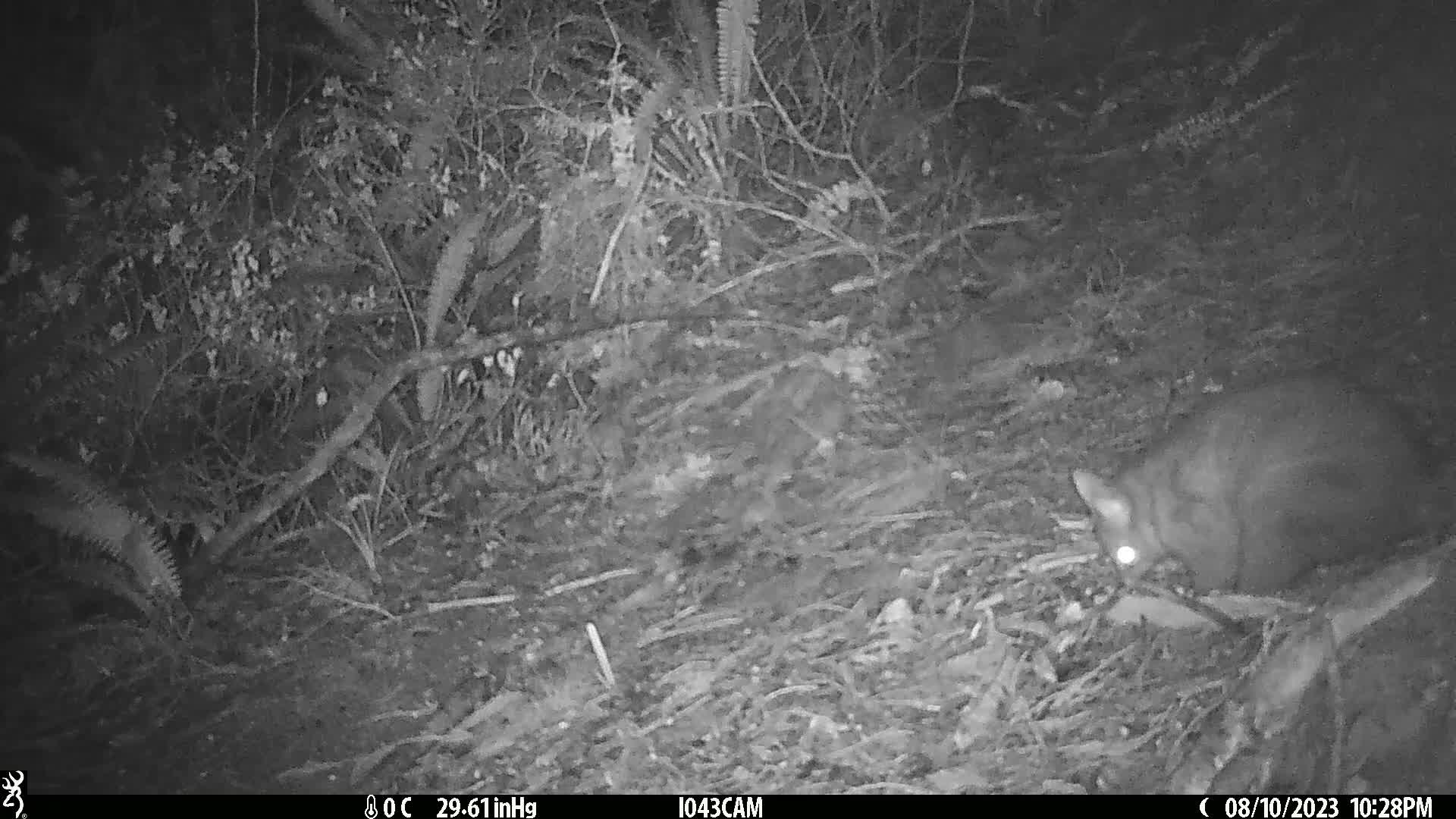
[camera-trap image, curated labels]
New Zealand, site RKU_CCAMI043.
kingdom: Animalia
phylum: Chordata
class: Mammalia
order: Diprotodontia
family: Phalangeridae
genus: Trichosurus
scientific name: Trichosurus vulpecula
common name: common brushtail possum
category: possum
Possum (common brushtail possum) (Trichosurus vulpecula).